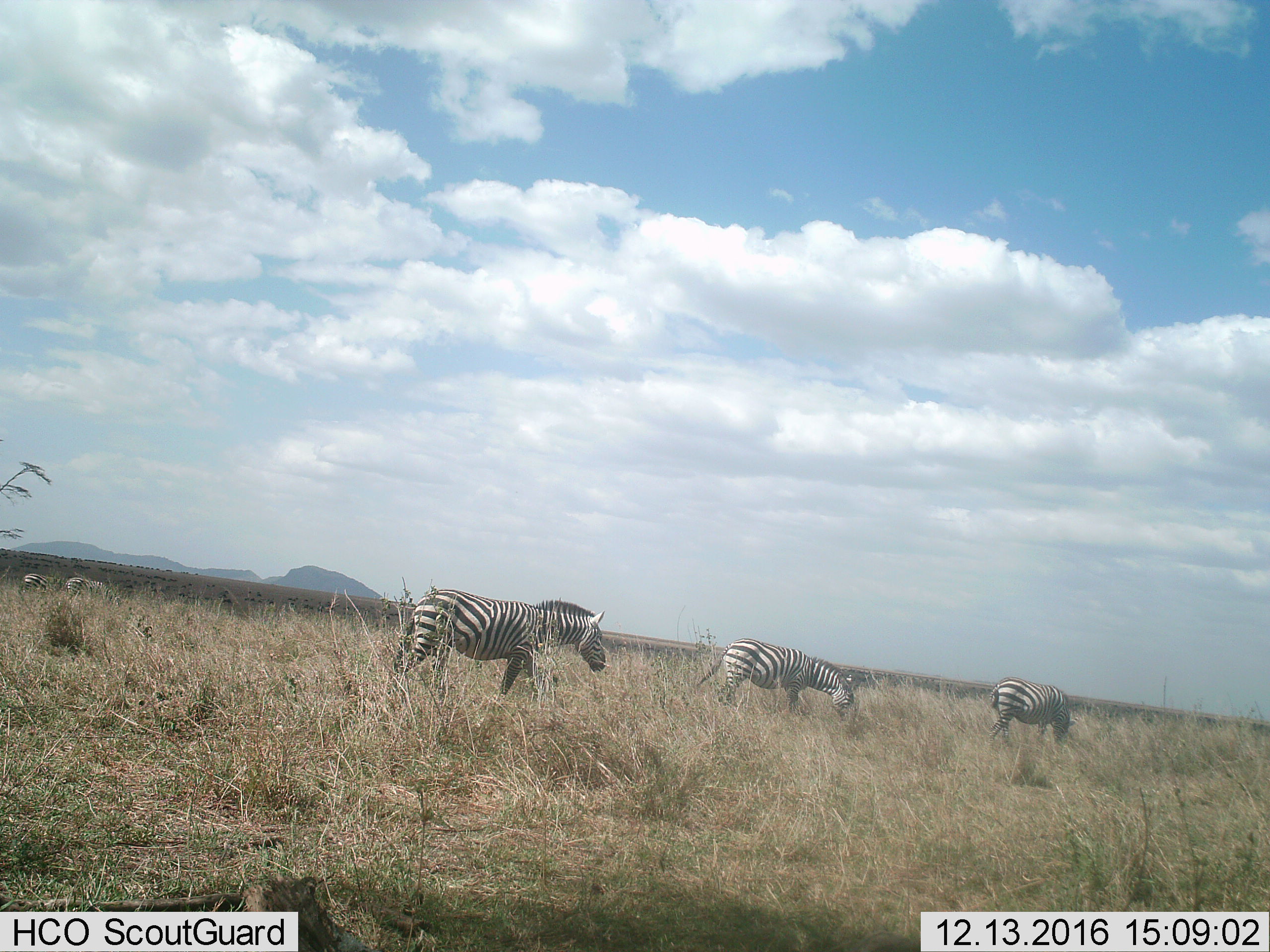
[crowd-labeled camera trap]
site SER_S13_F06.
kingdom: Animalia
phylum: Chordata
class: Mammalia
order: Perissodactyla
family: Equidae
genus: Equus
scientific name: Equus quagga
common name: plains zebra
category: zebraplains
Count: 5.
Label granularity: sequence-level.